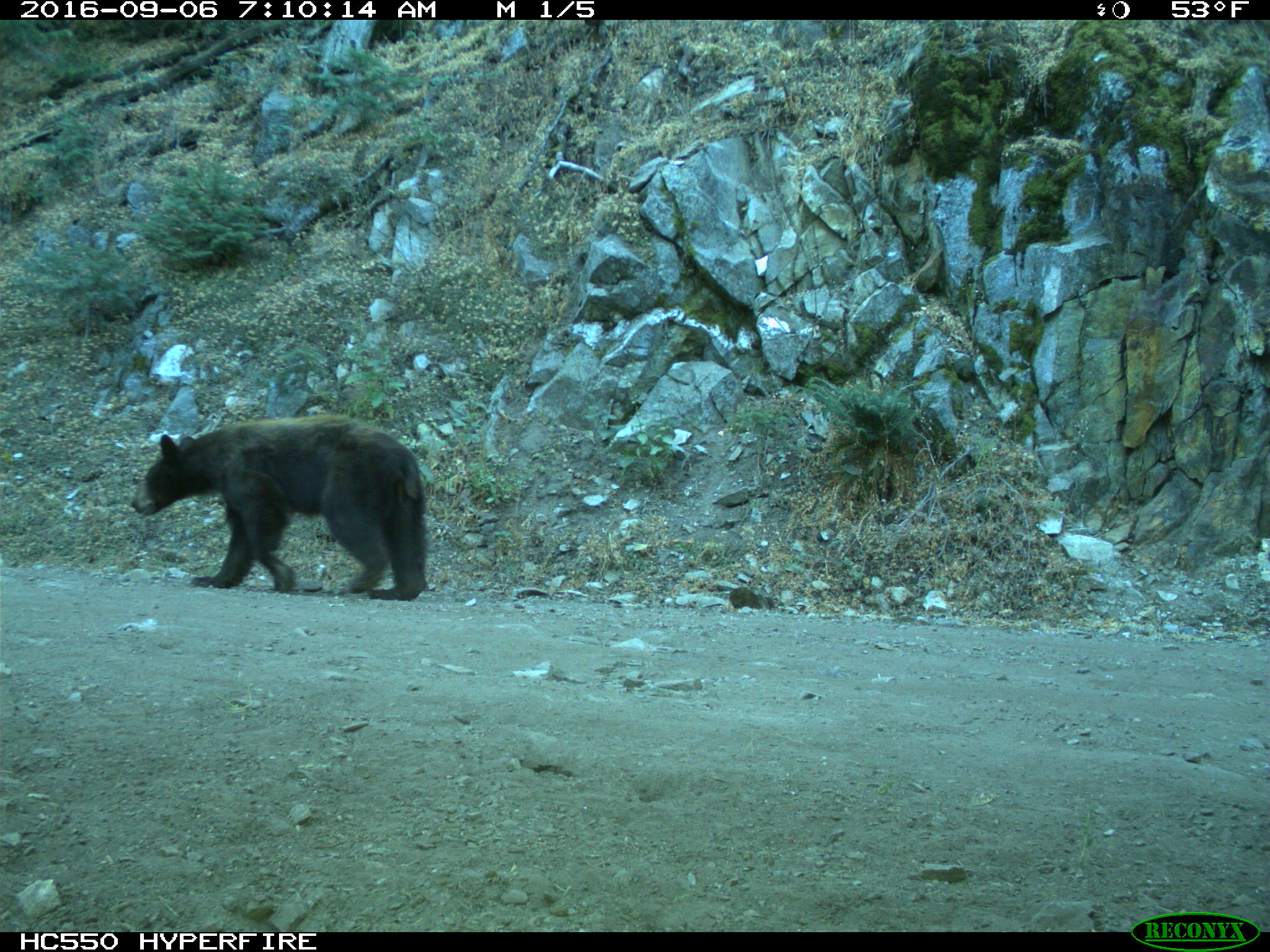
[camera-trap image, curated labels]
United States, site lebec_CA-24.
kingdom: Animalia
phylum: Chordata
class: Mammalia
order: Carnivora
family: Ursidae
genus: Ursus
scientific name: Ursus americanus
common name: american black bear